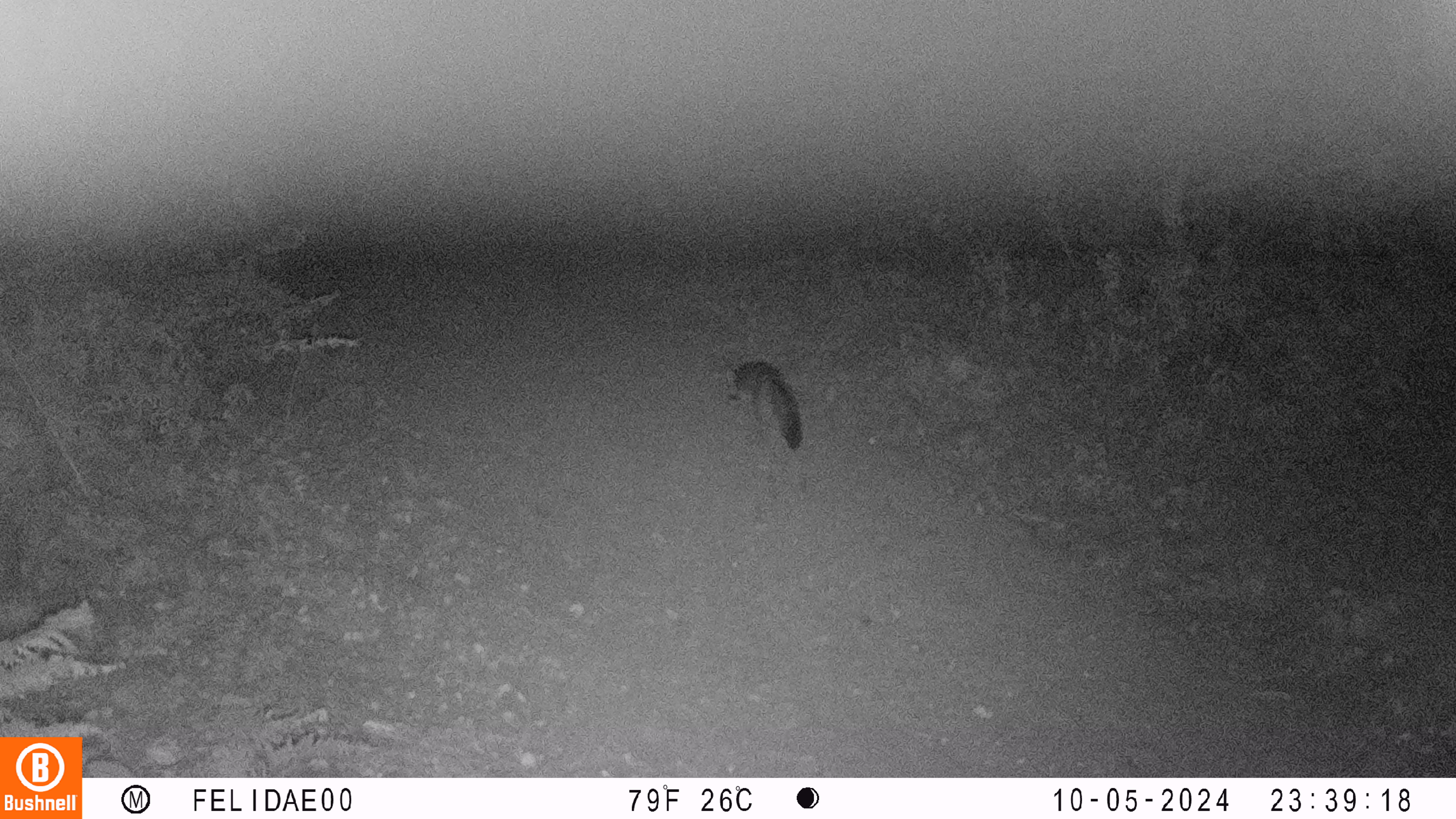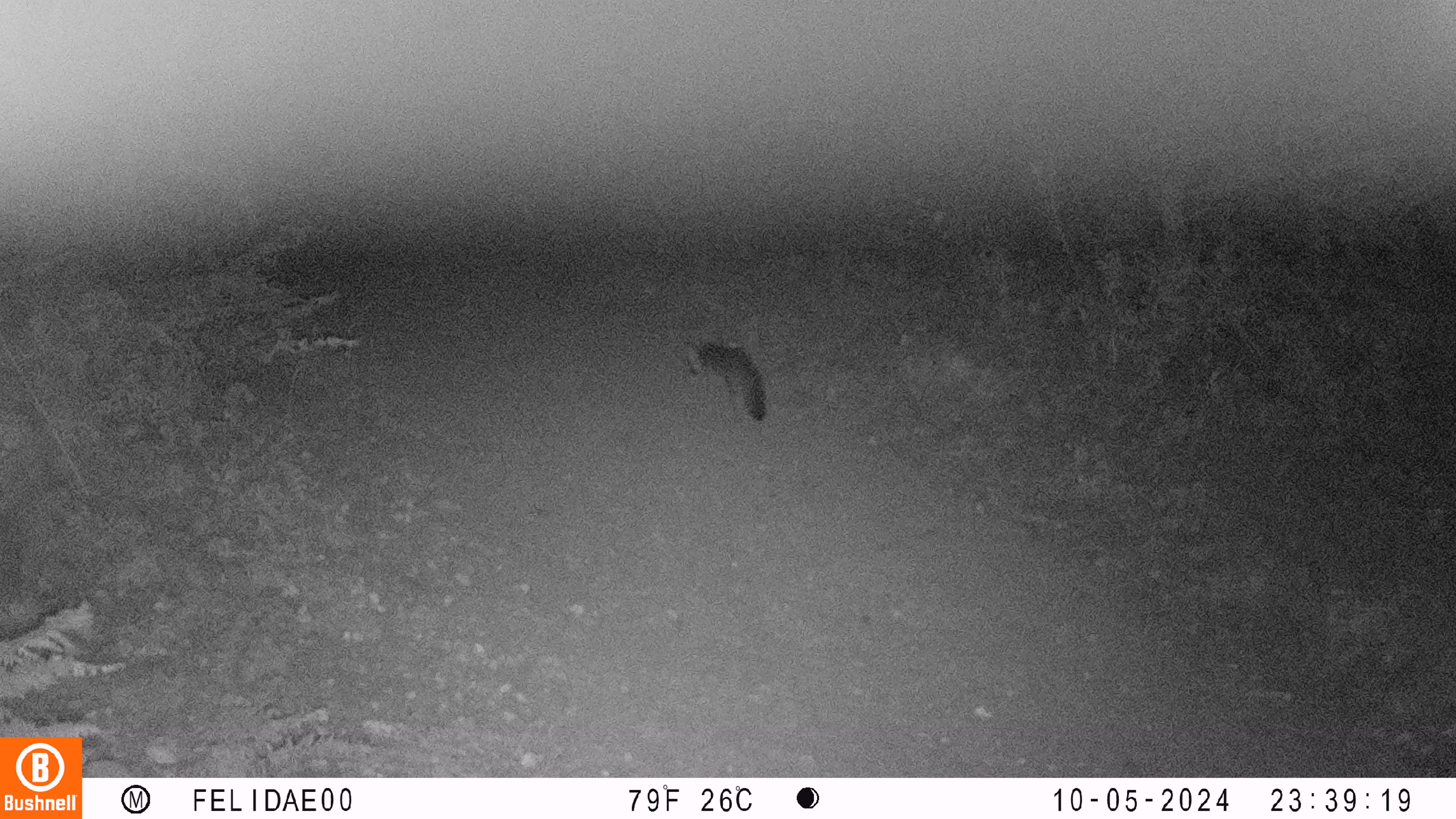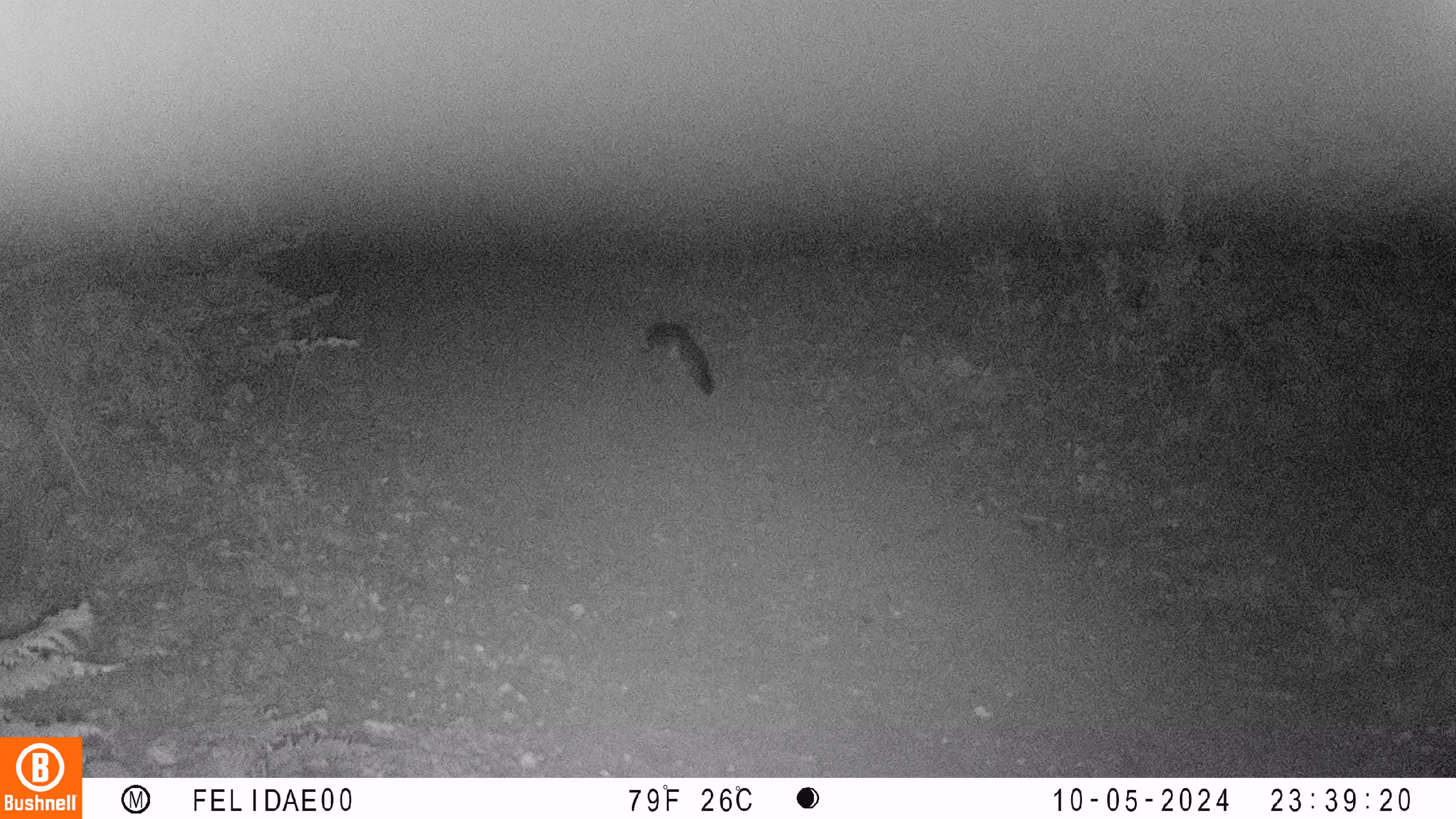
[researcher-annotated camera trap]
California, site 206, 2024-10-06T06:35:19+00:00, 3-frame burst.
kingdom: Animalia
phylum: Chordata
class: Mammalia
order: Carnivora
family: Canidae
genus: Urocyon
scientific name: Urocyon cinereoargenteus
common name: gray fox